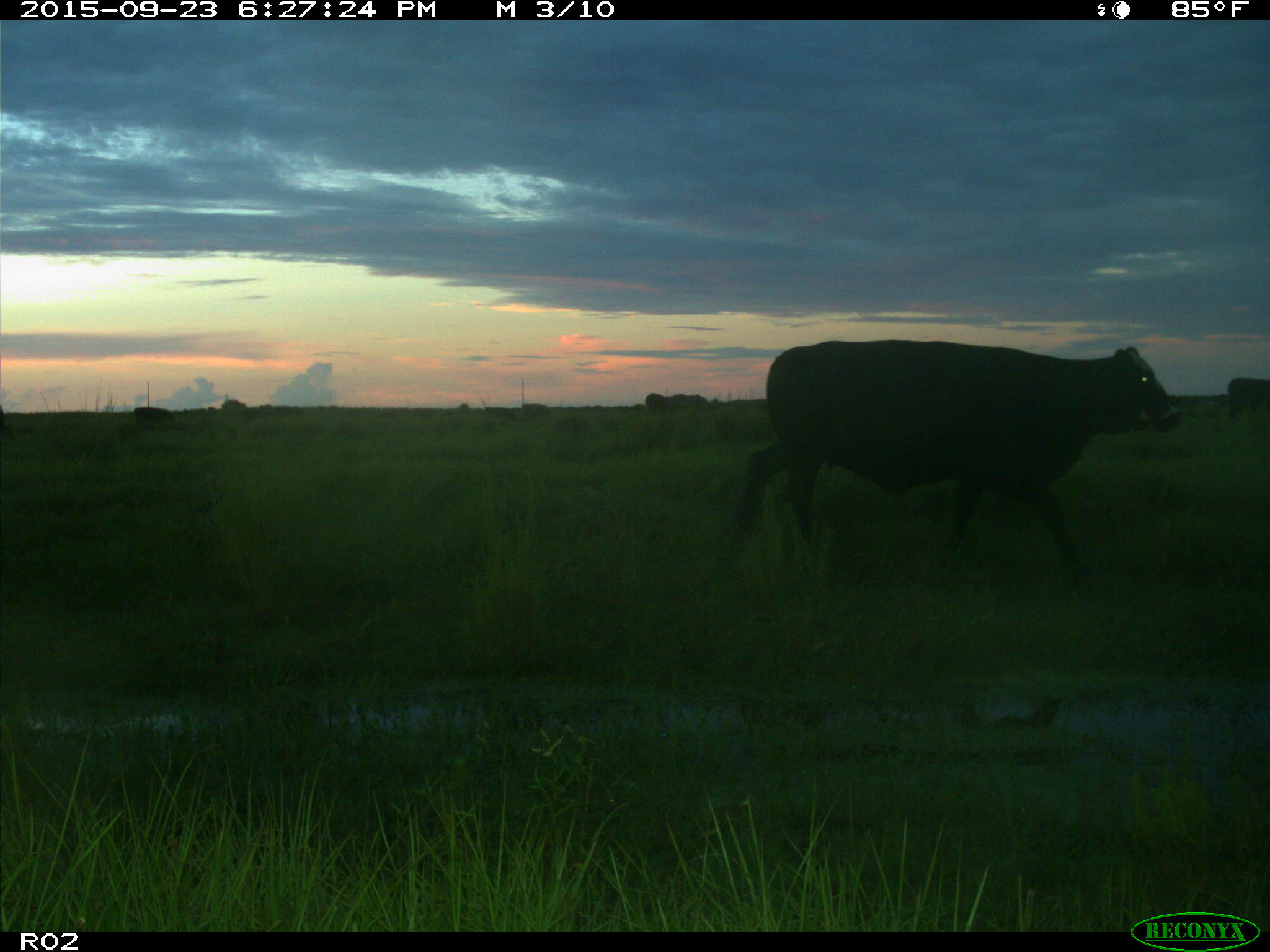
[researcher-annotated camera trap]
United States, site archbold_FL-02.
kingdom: Animalia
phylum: Chordata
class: Mammalia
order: Artiodactyla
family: Bovidae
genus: Bos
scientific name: Bos taurus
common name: domestic cow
Bos taurus (domestic cow).